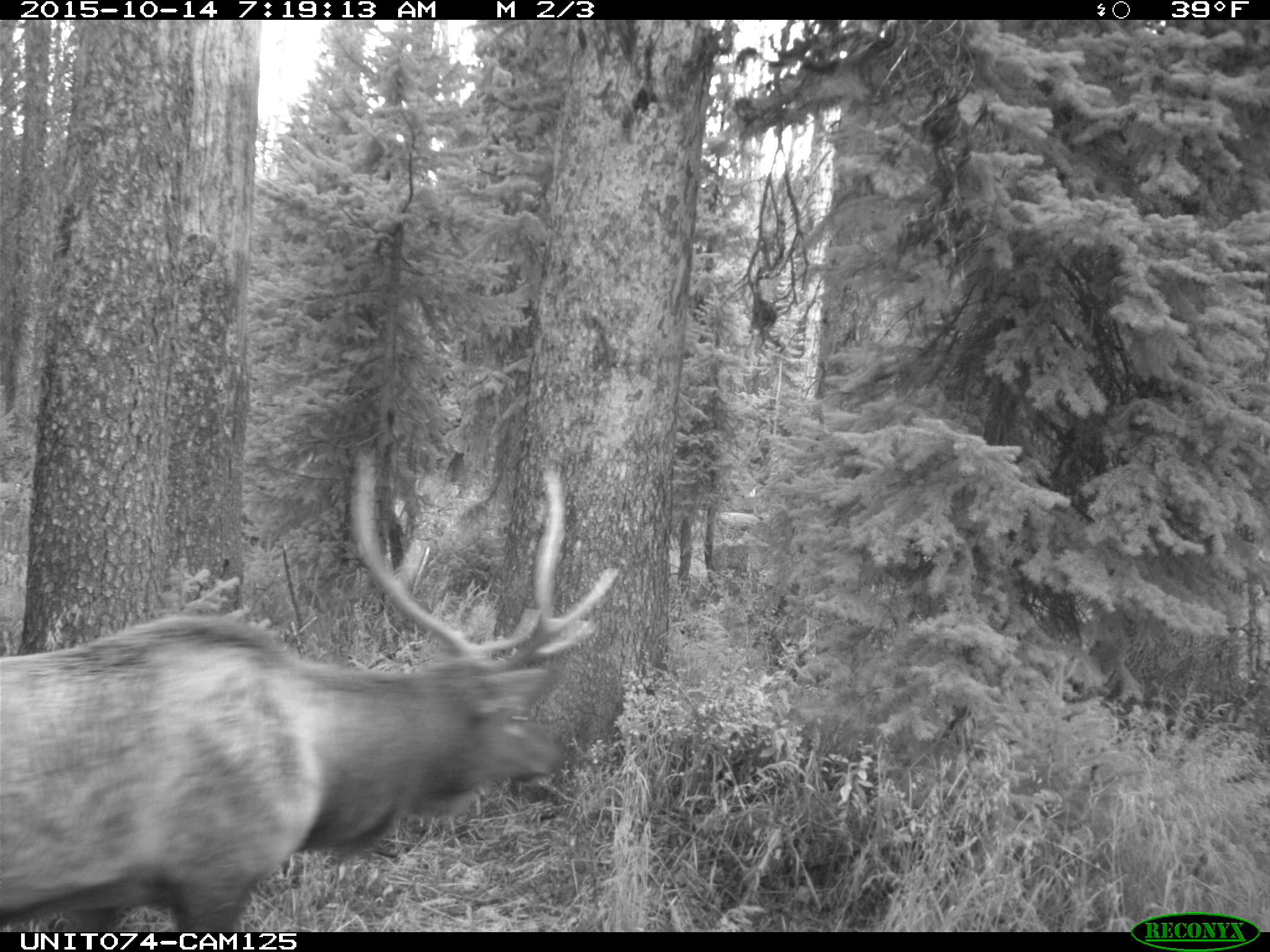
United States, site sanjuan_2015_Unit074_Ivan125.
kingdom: Animalia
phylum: Chordata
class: Mammalia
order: Artiodactyla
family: Cervidae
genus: Cervus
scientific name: Cervus elaphus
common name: red deer